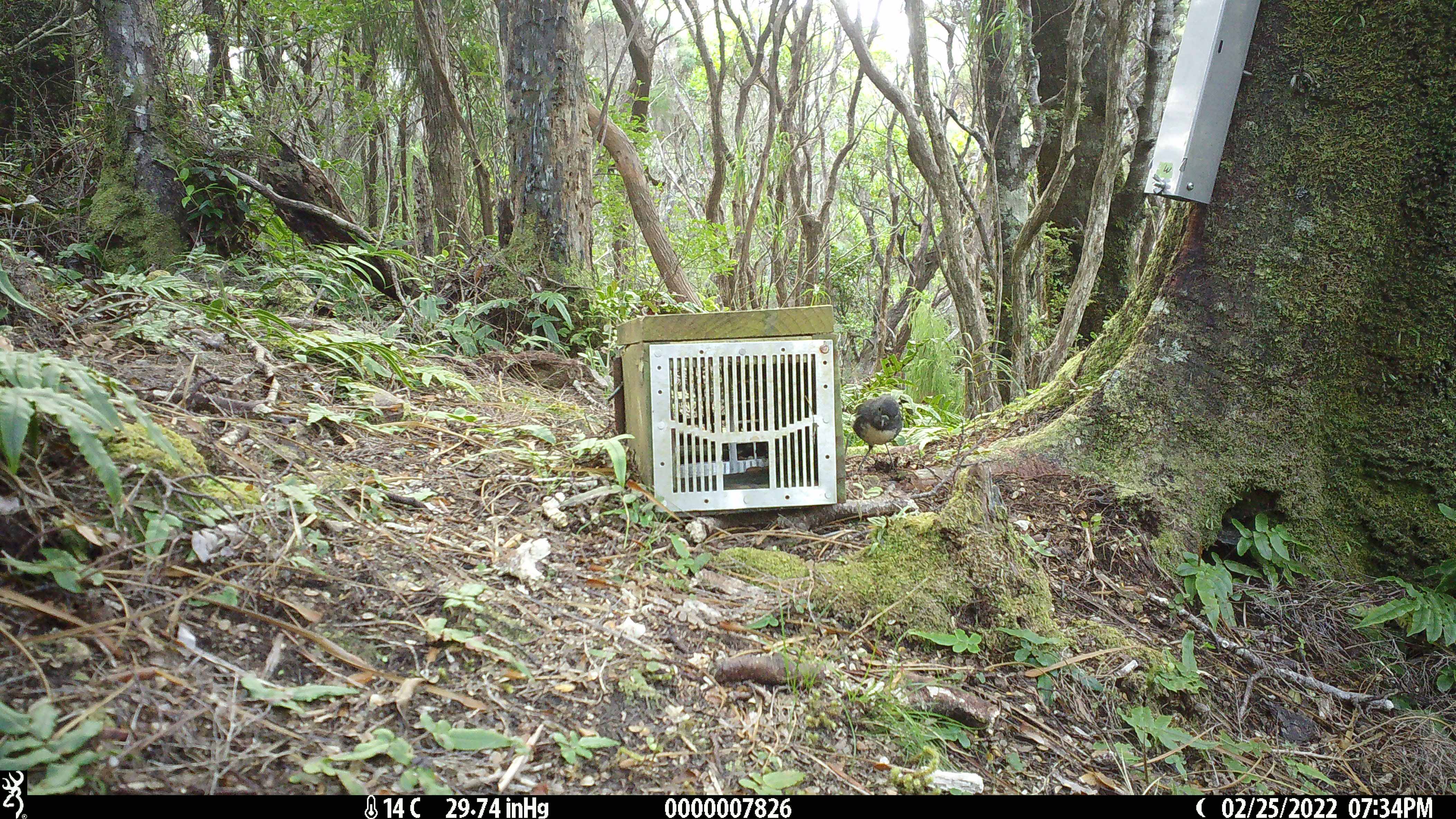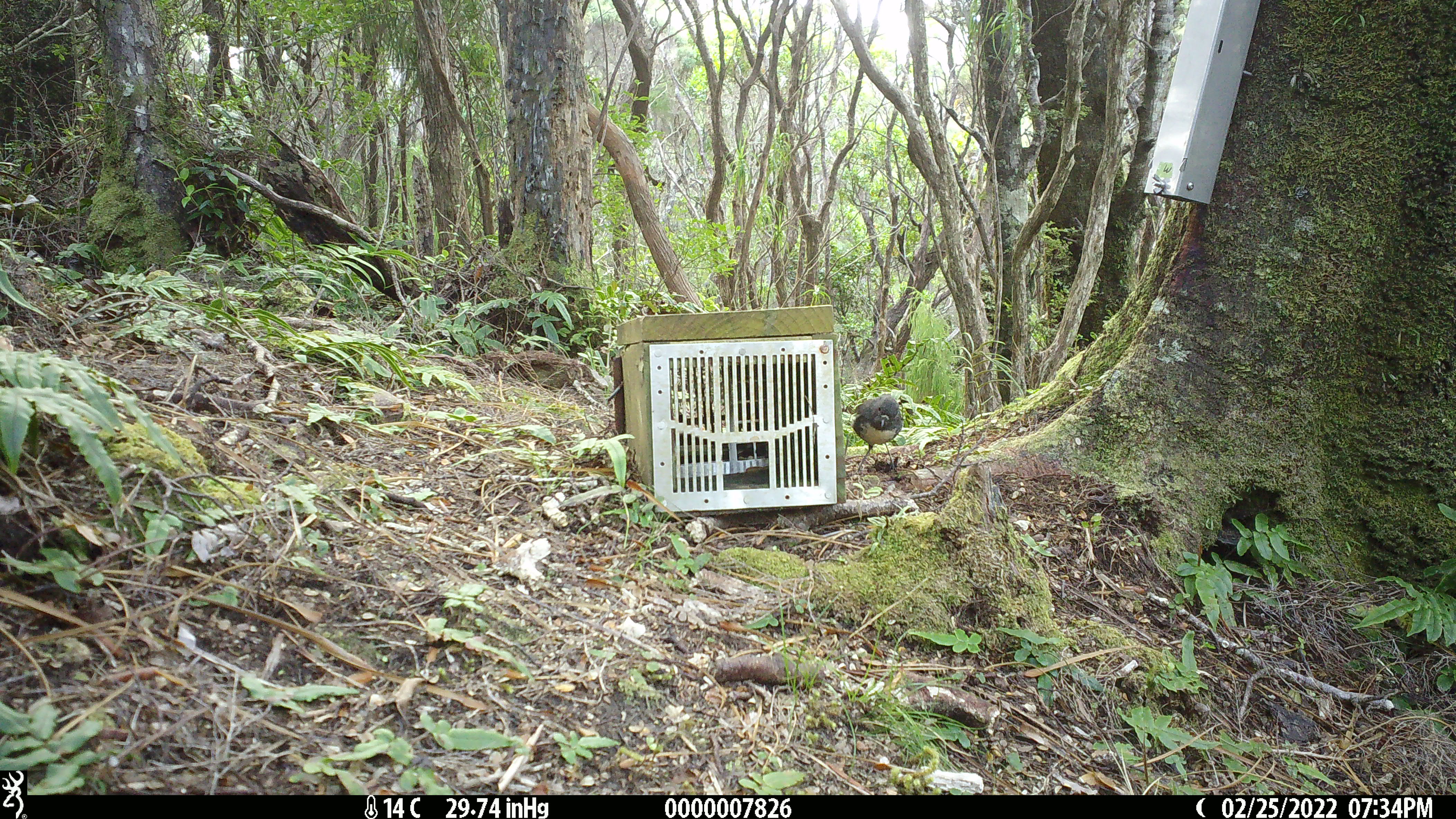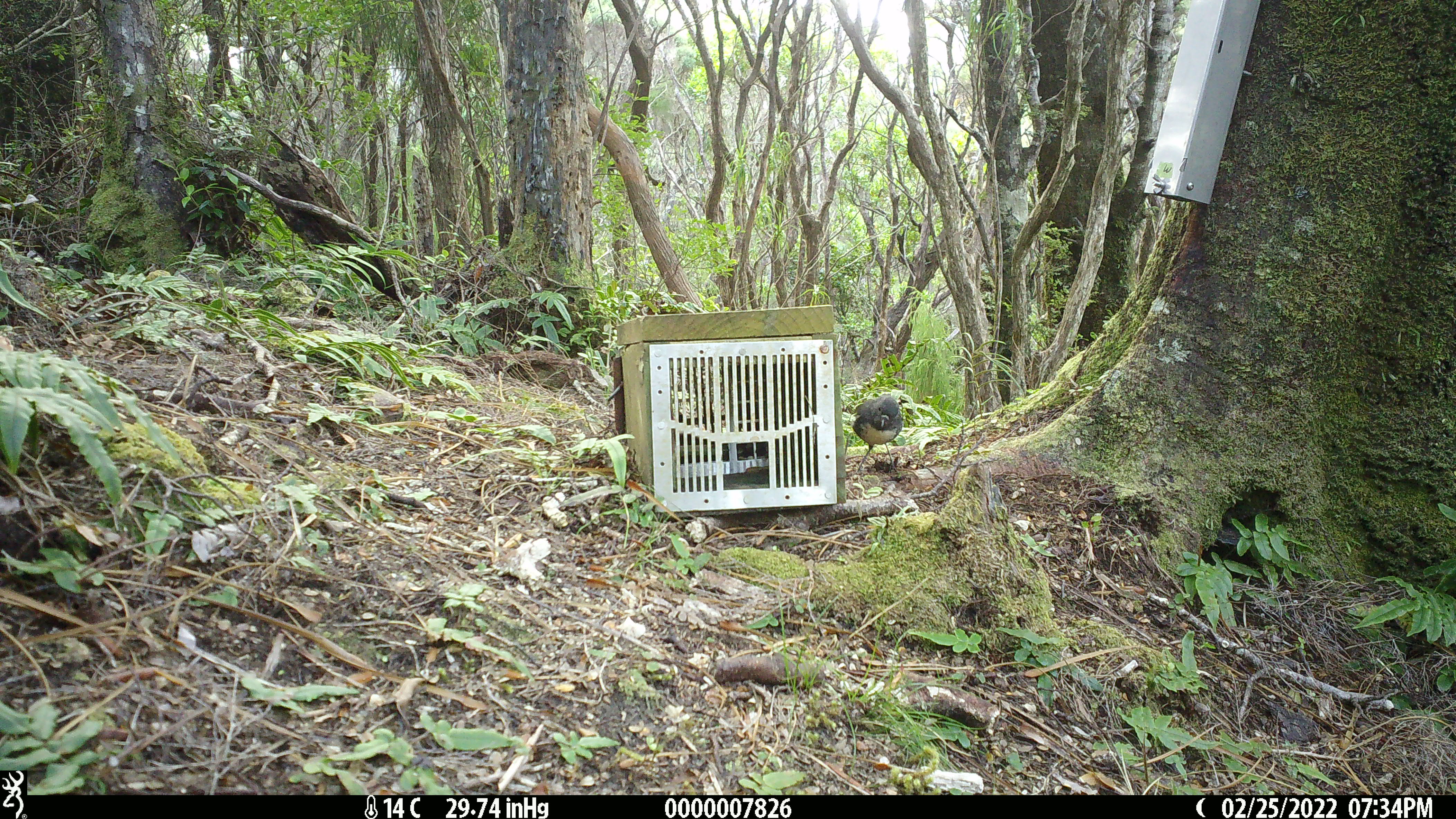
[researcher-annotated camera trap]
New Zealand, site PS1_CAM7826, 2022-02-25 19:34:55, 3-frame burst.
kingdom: Animalia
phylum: Chordata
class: Aves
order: Passeriformes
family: Petroicidae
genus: Petroica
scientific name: Petroica australis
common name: new zealand robin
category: robin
Robin (new zealand robin) (Petroica australis).